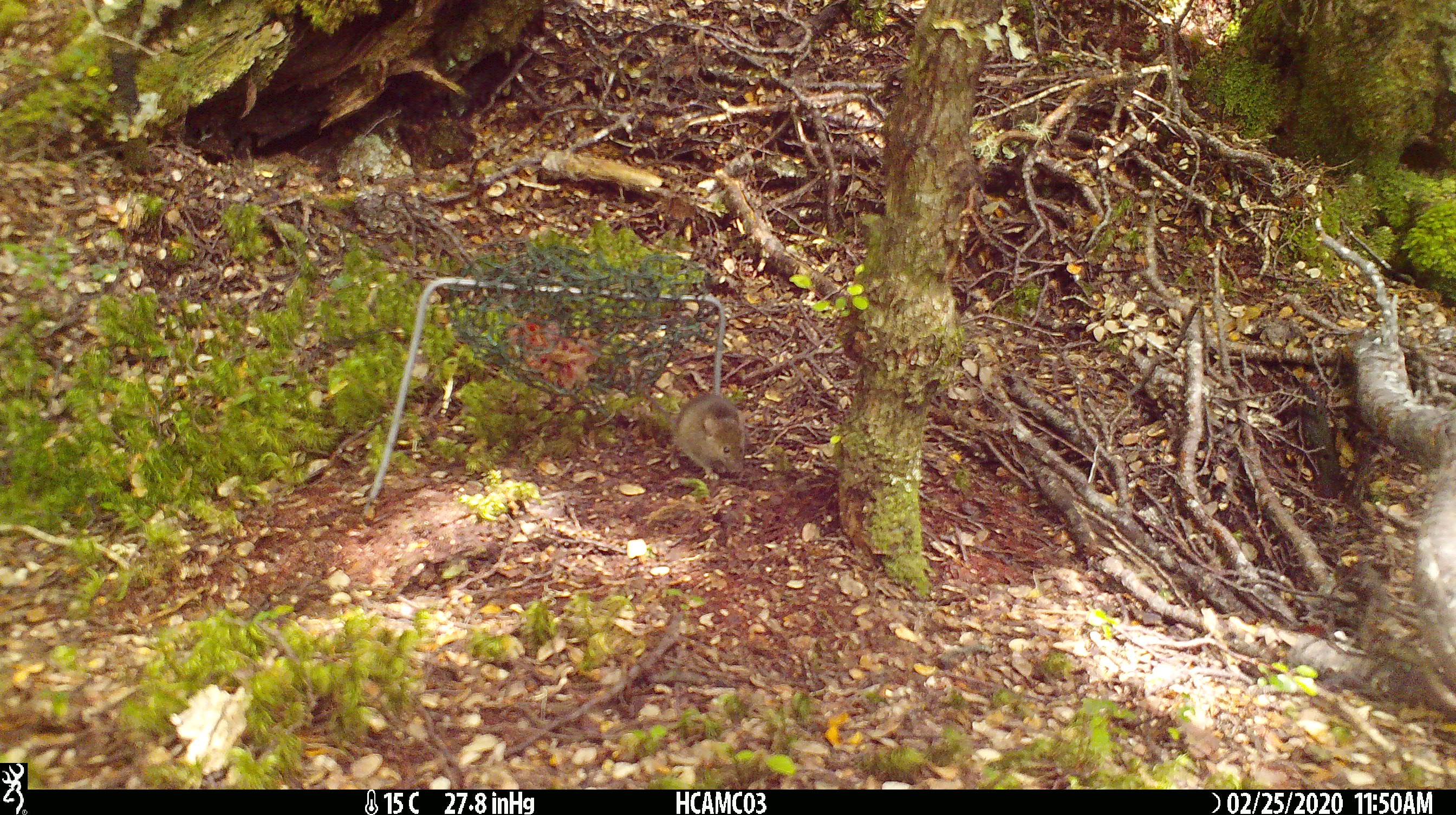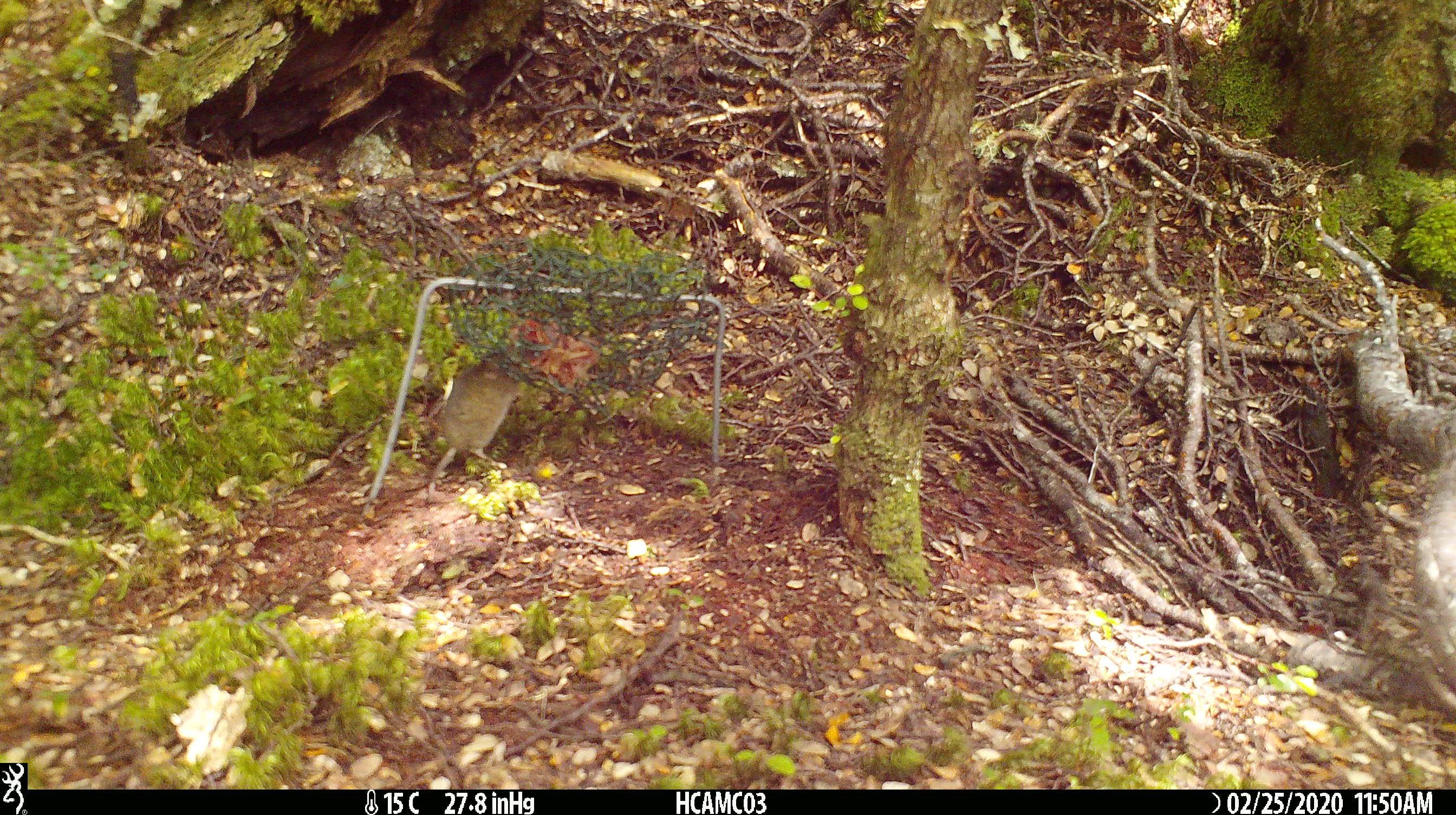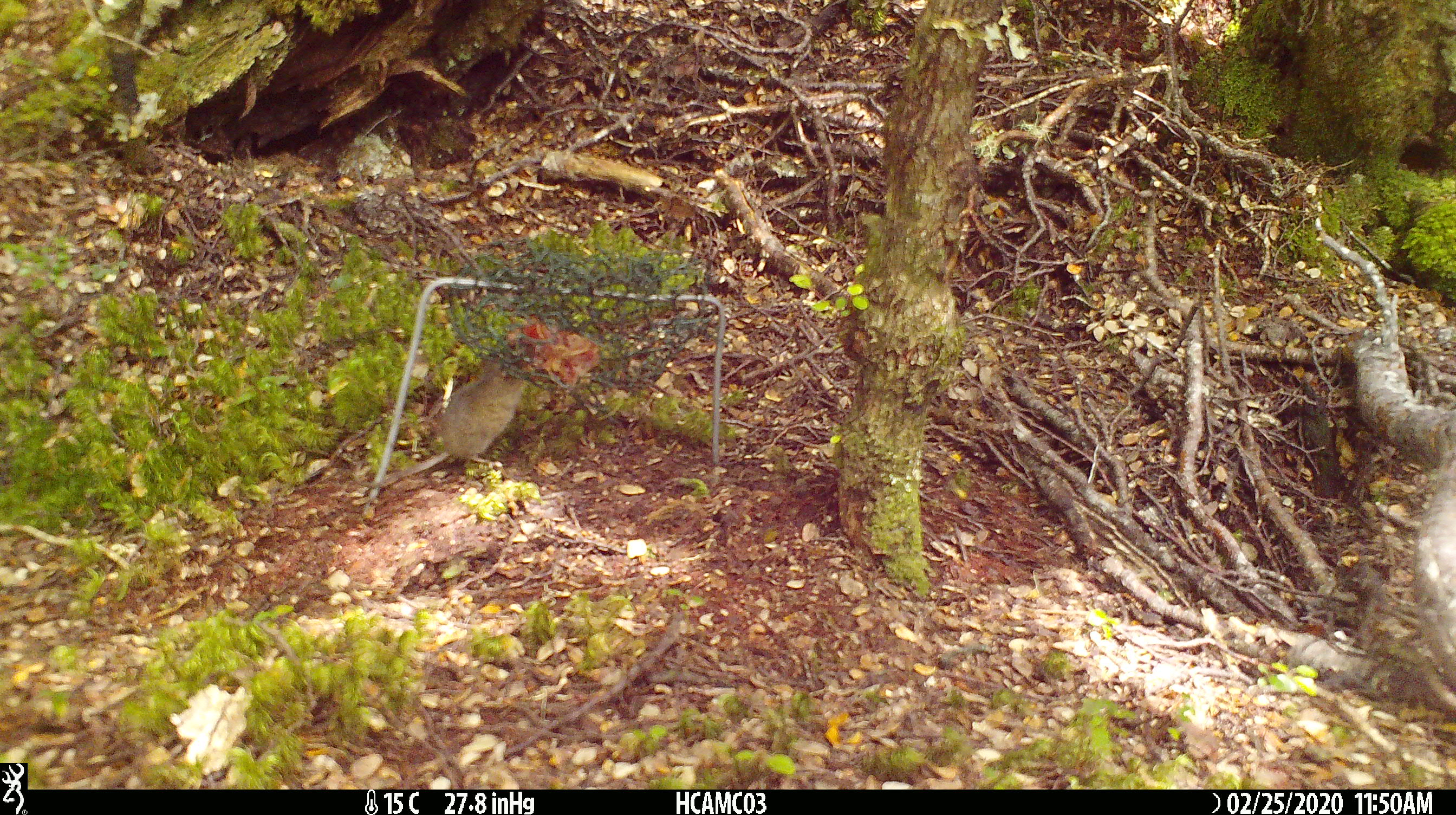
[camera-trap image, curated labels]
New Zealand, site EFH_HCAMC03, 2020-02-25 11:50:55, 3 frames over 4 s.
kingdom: Animalia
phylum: Chordata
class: Mammalia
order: Rodentia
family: Muridae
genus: Mus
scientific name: Mus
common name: mouse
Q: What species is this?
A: Mouse (Mus).